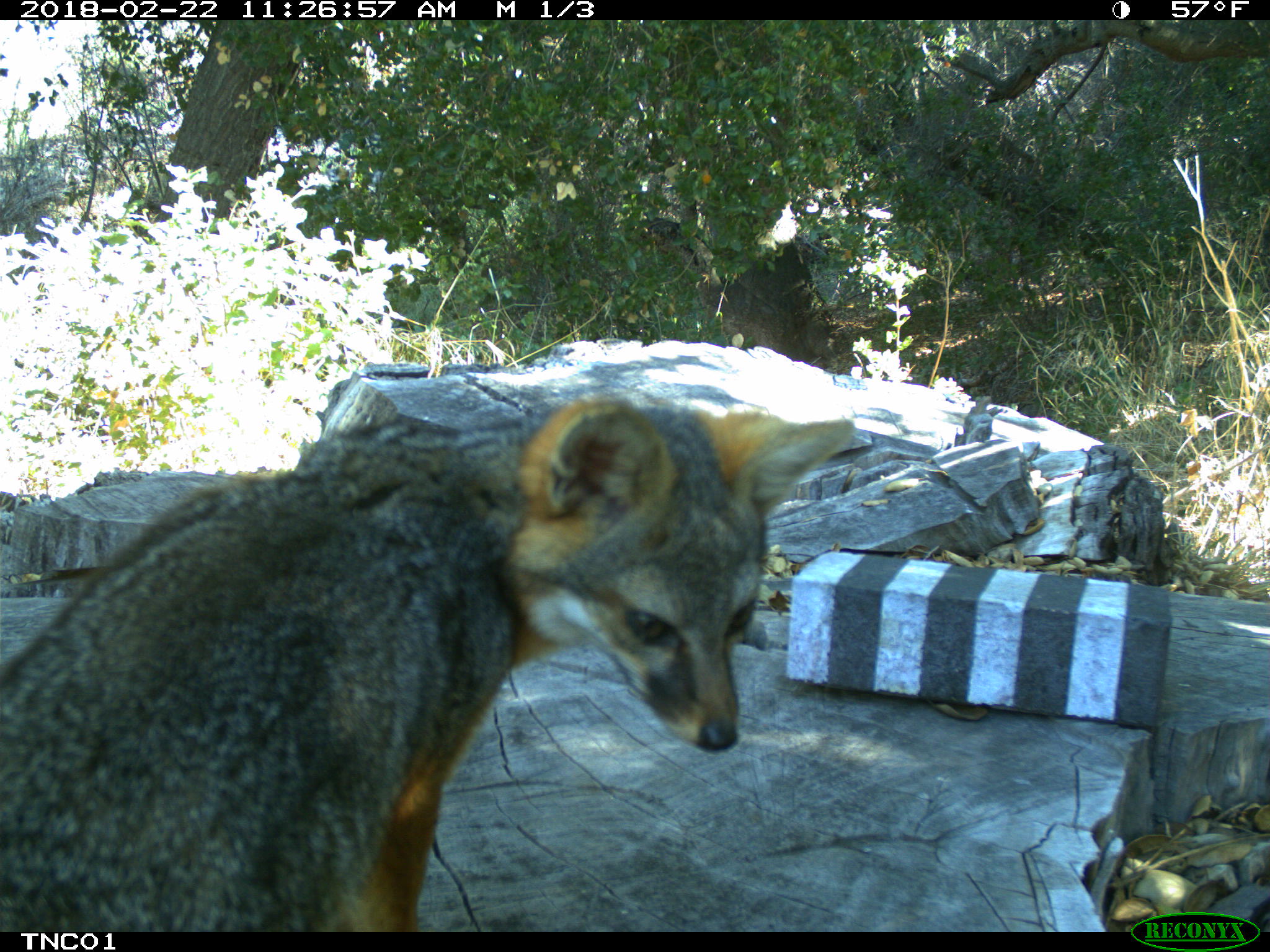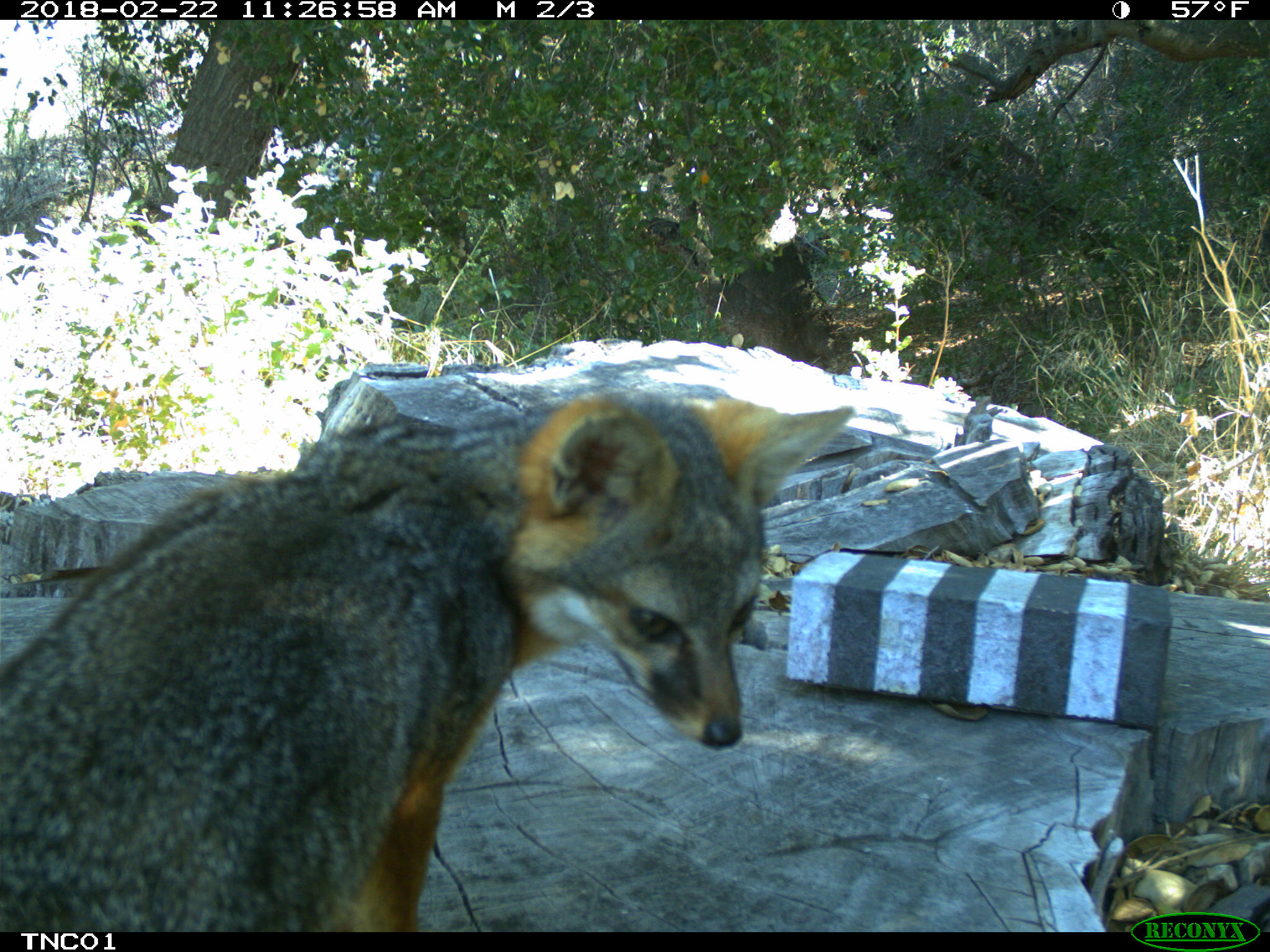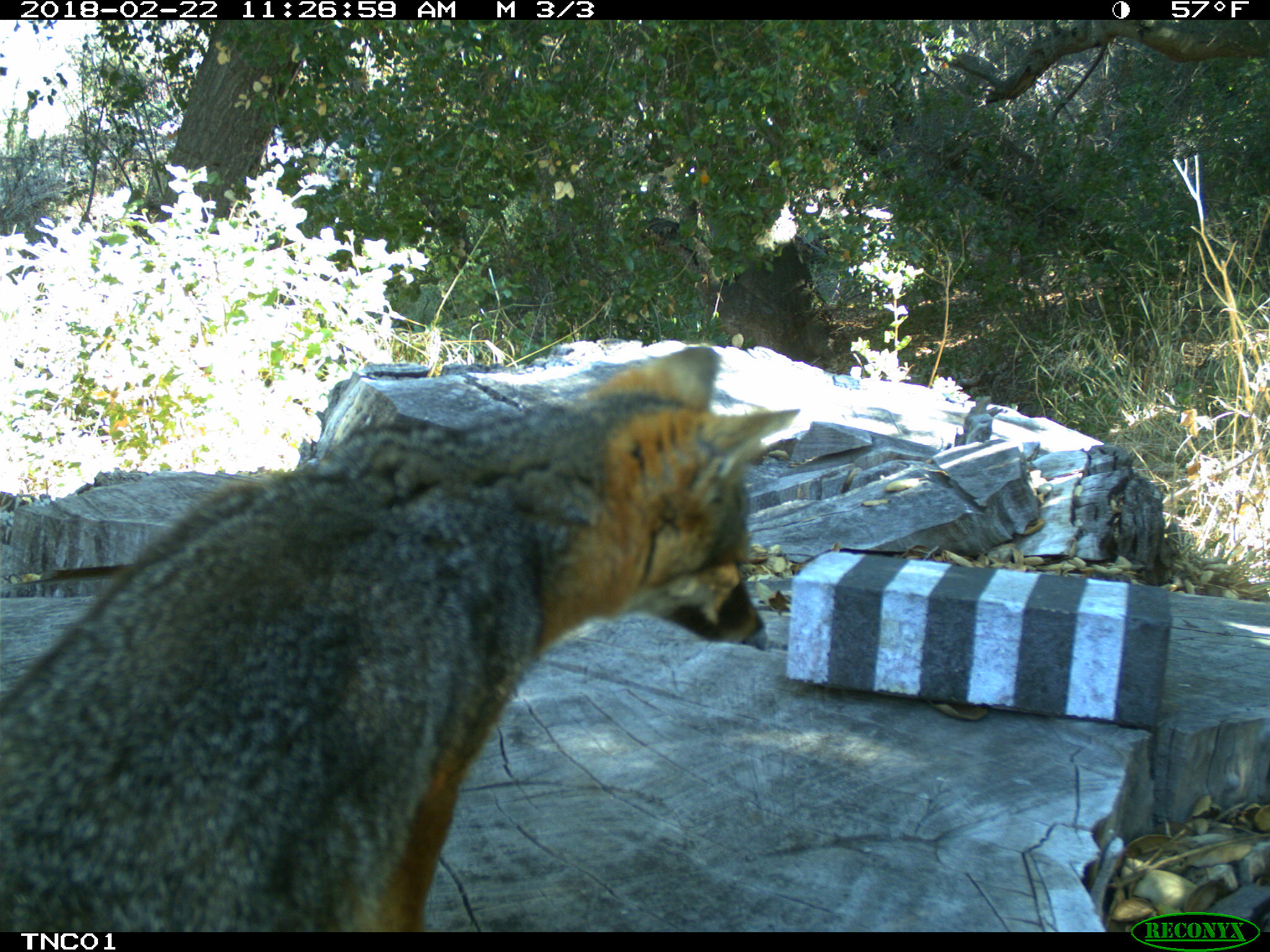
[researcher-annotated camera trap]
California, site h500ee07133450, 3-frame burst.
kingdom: Animalia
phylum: Chordata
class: Mammalia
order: Carnivora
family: Canidae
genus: Urocyon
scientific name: Urocyon littoralis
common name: island fox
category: fox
Fox (island fox) (Urocyon littoralis).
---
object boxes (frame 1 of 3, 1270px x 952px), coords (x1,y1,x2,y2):
fox: (0,390,855,931)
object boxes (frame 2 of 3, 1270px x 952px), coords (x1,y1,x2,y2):
fox: (0,386,855,933)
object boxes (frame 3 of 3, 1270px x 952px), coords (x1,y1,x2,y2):
fox: (0,346,799,932)